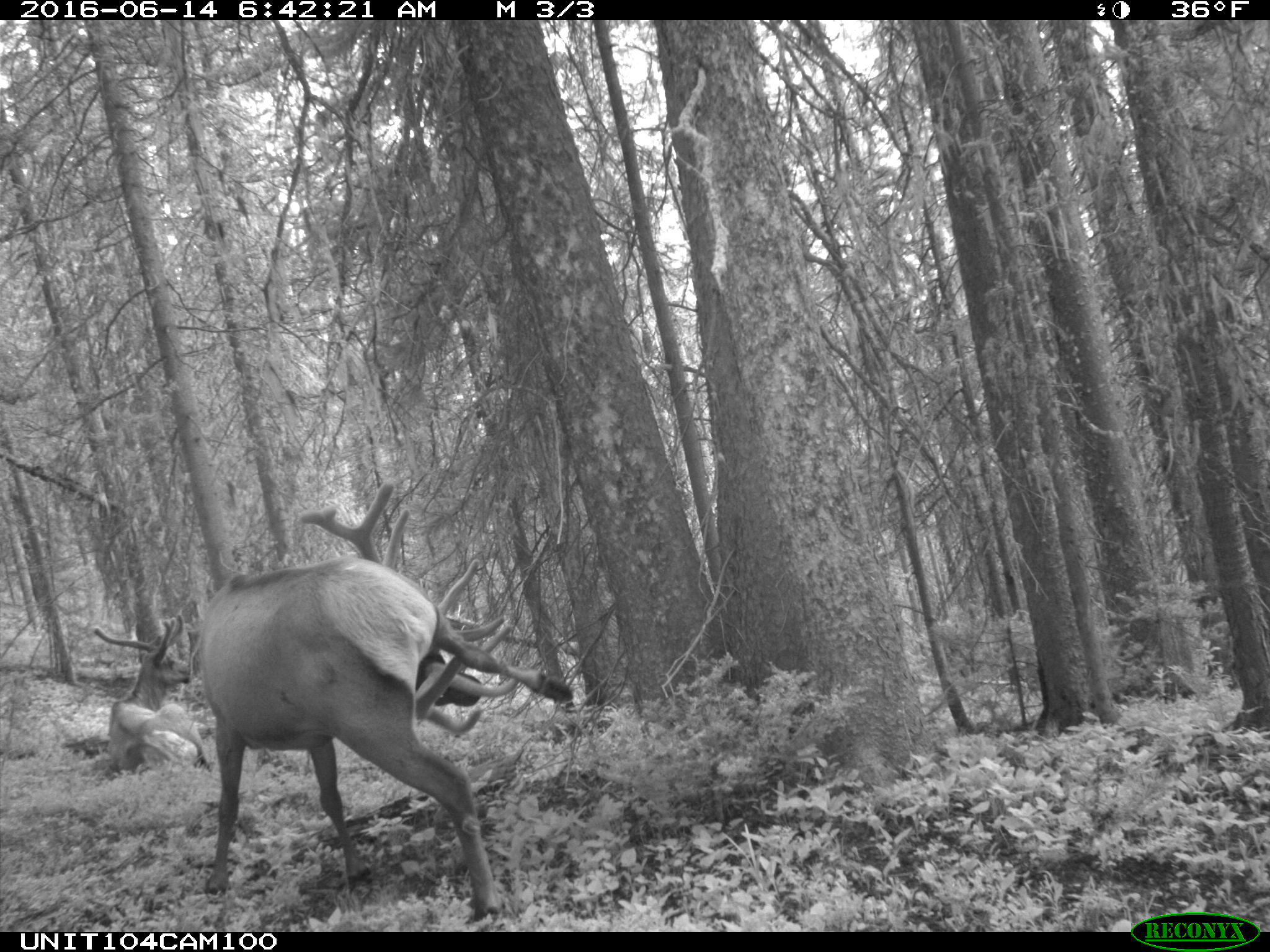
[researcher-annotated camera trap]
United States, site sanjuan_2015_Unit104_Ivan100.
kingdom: Animalia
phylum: Chordata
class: Mammalia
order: Artiodactyla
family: Cervidae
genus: Cervus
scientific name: Cervus elaphus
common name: red deer